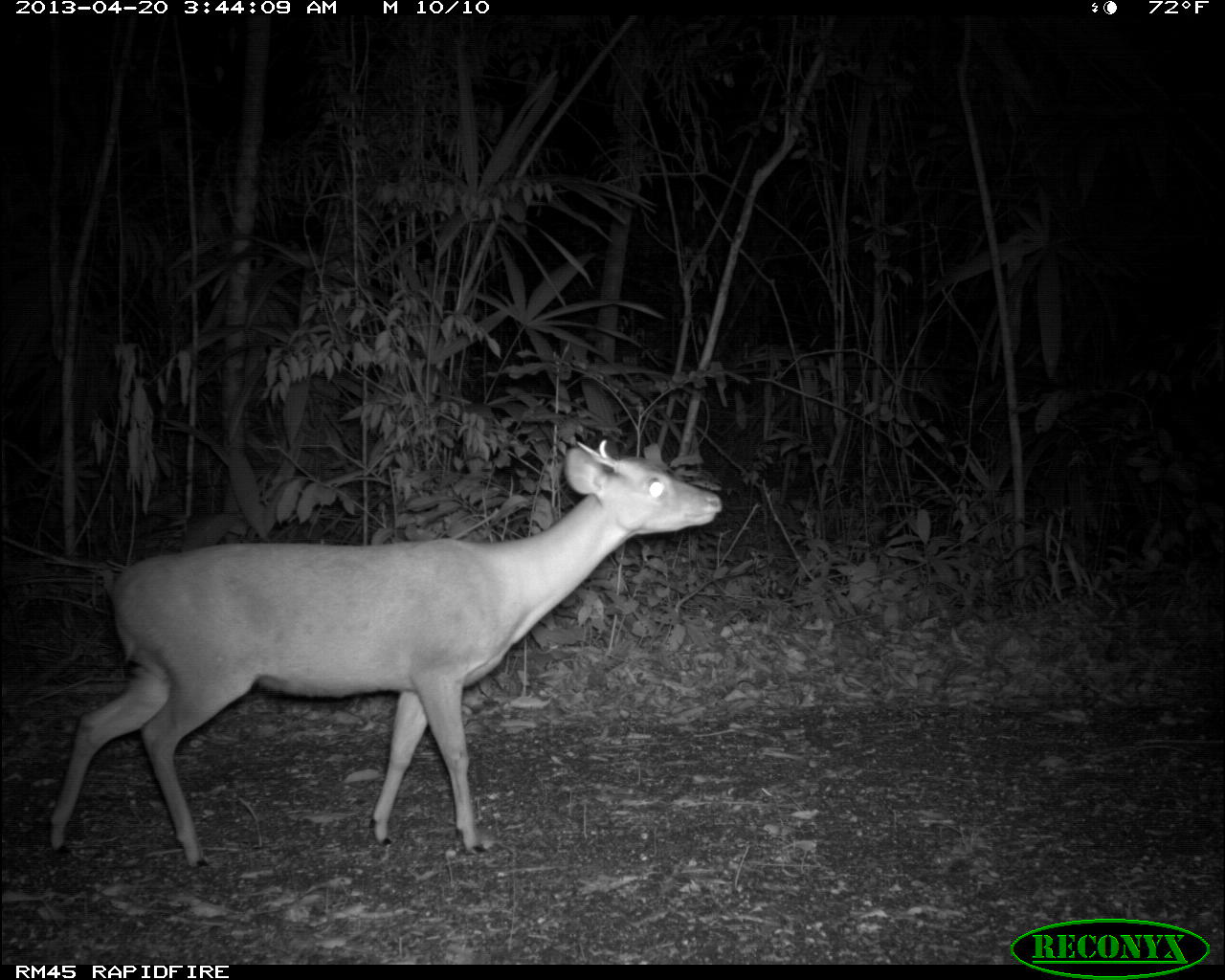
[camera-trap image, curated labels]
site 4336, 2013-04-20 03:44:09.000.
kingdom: Animalia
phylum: Chordata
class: Mammalia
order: Artiodactyla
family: Cervidae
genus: Mazama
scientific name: Mazama temama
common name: central american red brocket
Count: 1.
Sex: male.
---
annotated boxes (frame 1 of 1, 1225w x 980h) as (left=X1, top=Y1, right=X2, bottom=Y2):
mazama temama: (left=38, top=433, right=728, bottom=868)